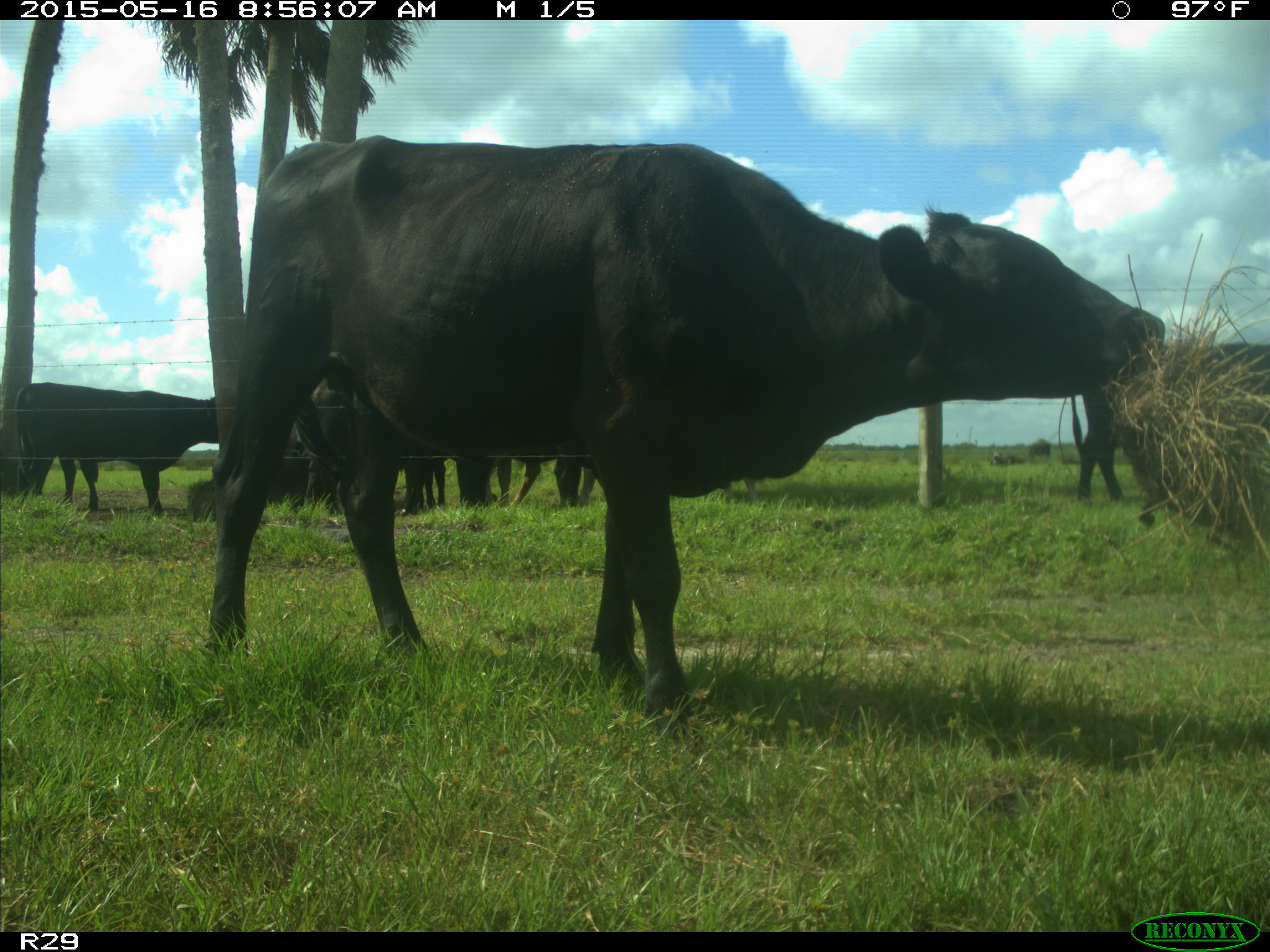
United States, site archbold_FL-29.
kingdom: Animalia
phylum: Chordata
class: Mammalia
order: Artiodactyla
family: Bovidae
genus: Bos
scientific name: Bos taurus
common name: domestic cow